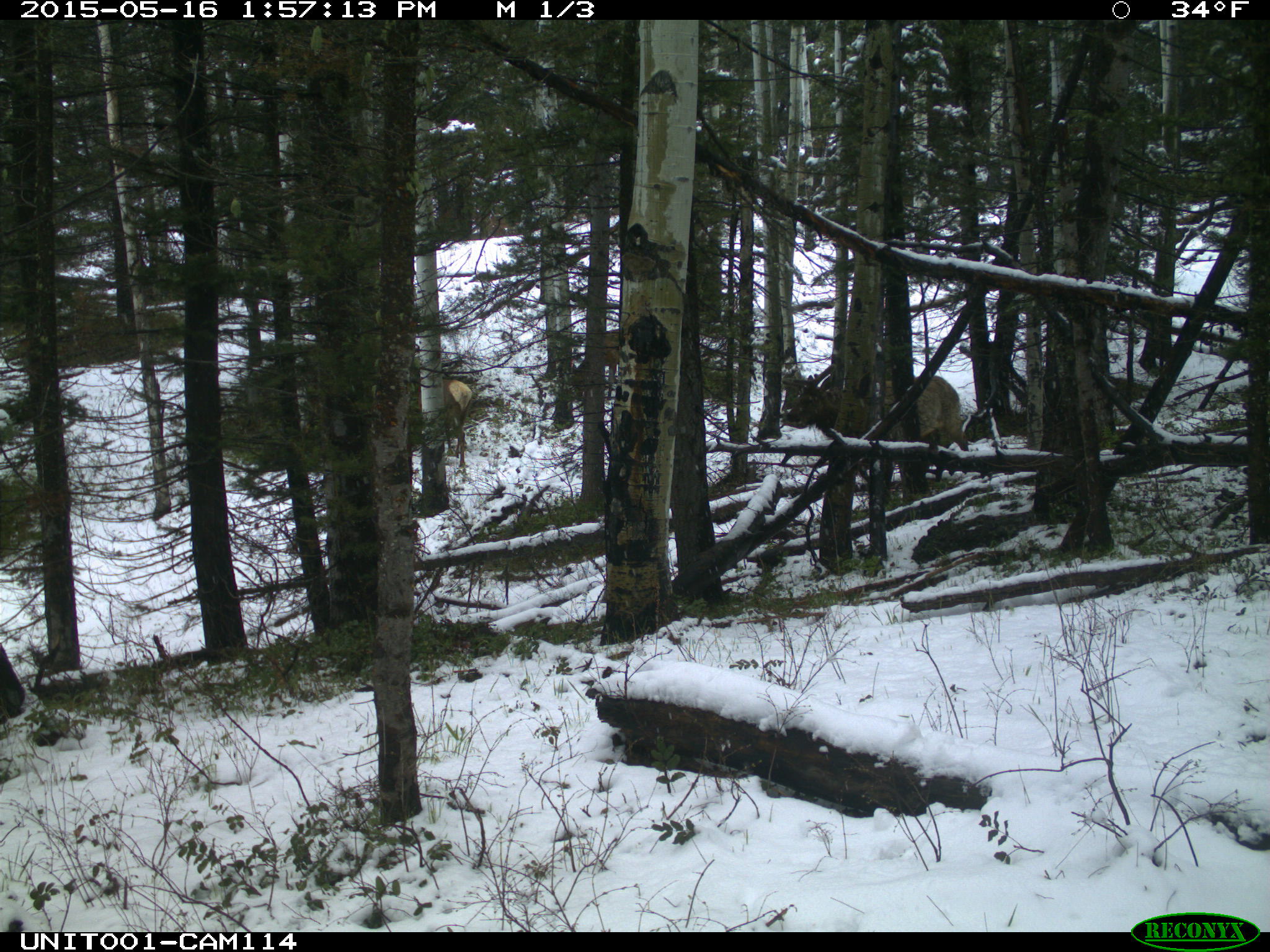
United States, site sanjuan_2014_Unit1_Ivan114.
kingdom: Animalia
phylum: Chordata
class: Mammalia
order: Artiodactyla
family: Cervidae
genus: Cervus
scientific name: Cervus elaphus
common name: red deer